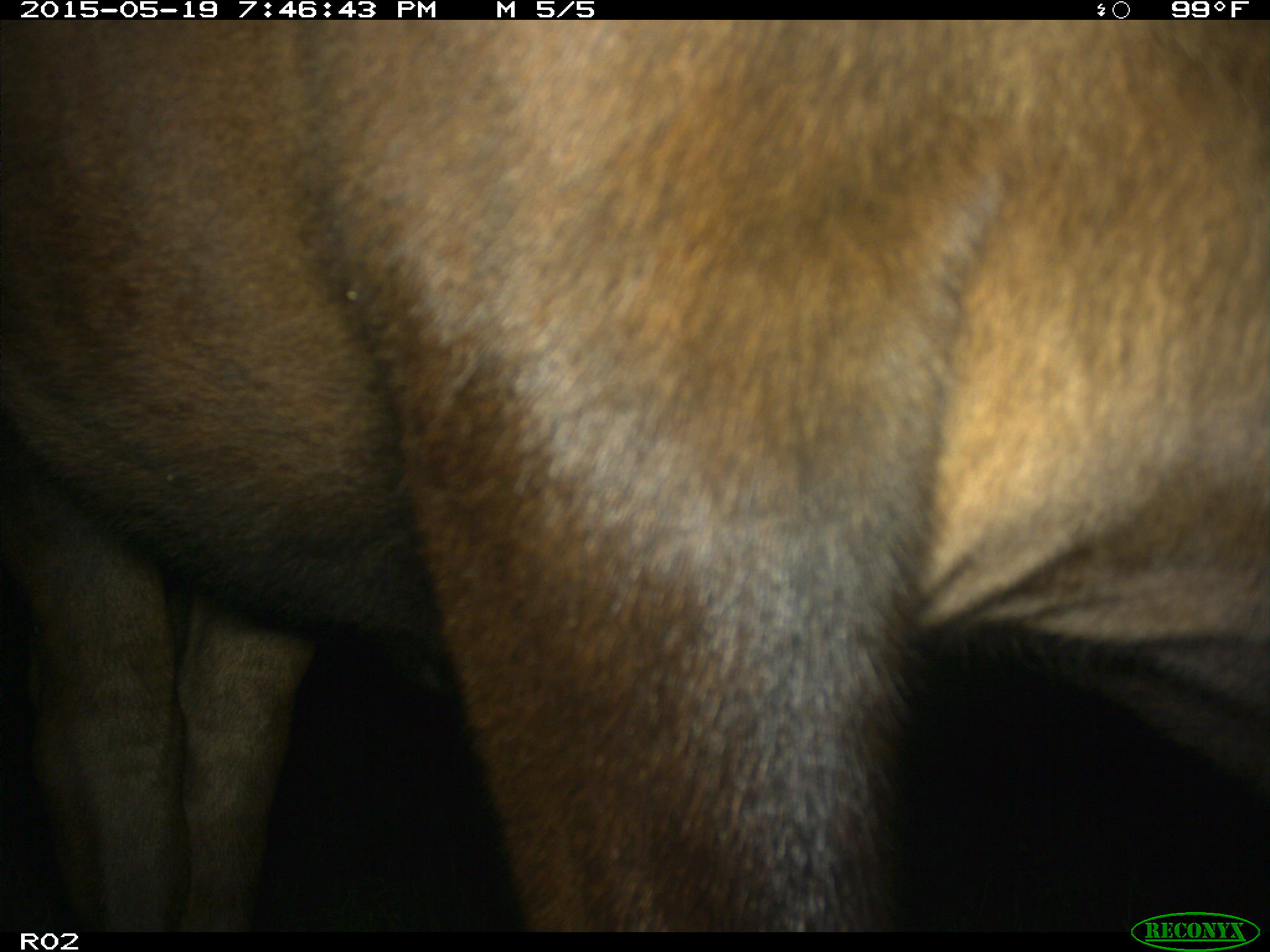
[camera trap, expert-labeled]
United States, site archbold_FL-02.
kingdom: Animalia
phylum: Chordata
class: Mammalia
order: Artiodactyla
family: Bovidae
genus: Bos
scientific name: Bos taurus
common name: domestic cow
Bos taurus (domestic cow).